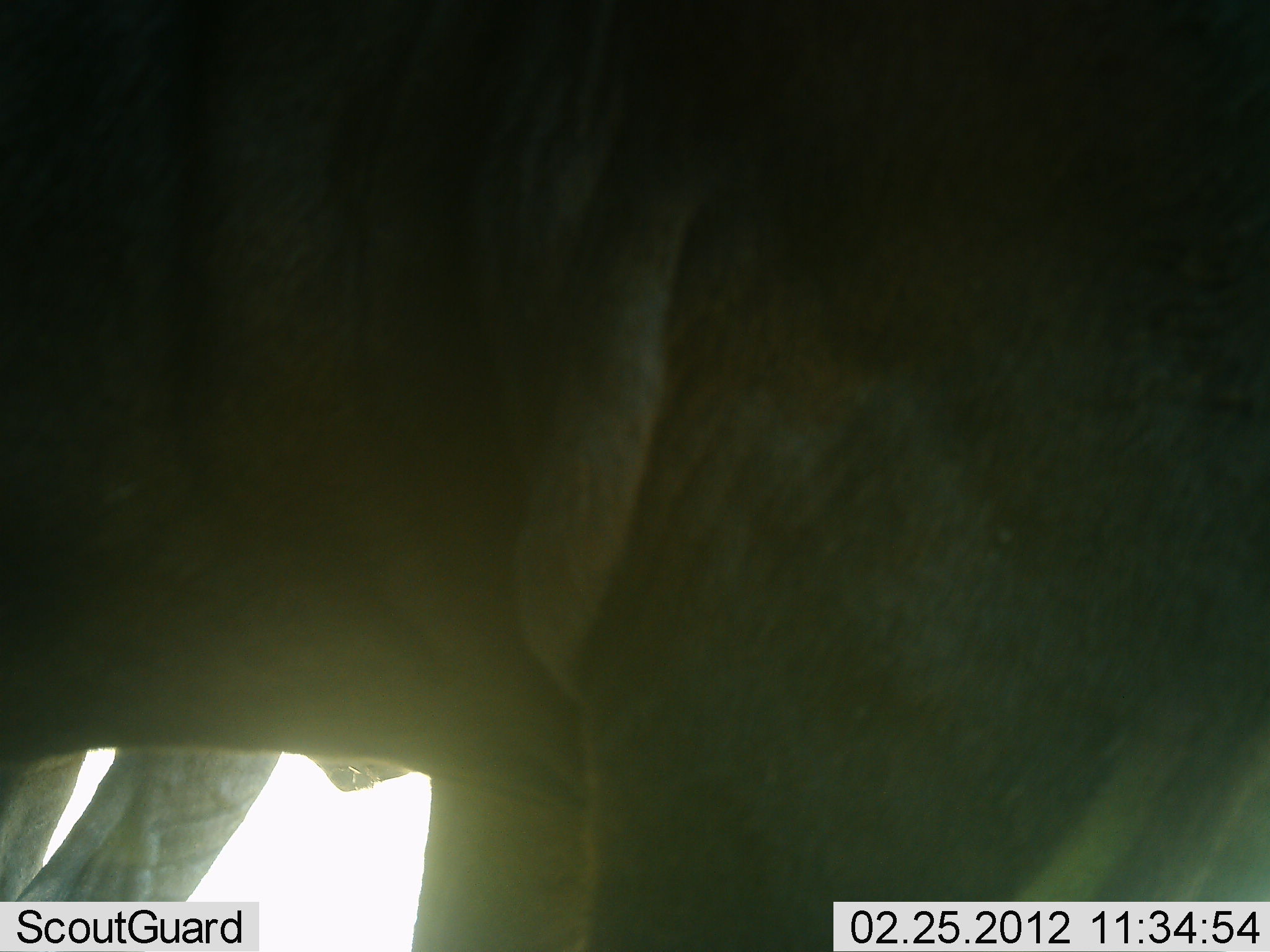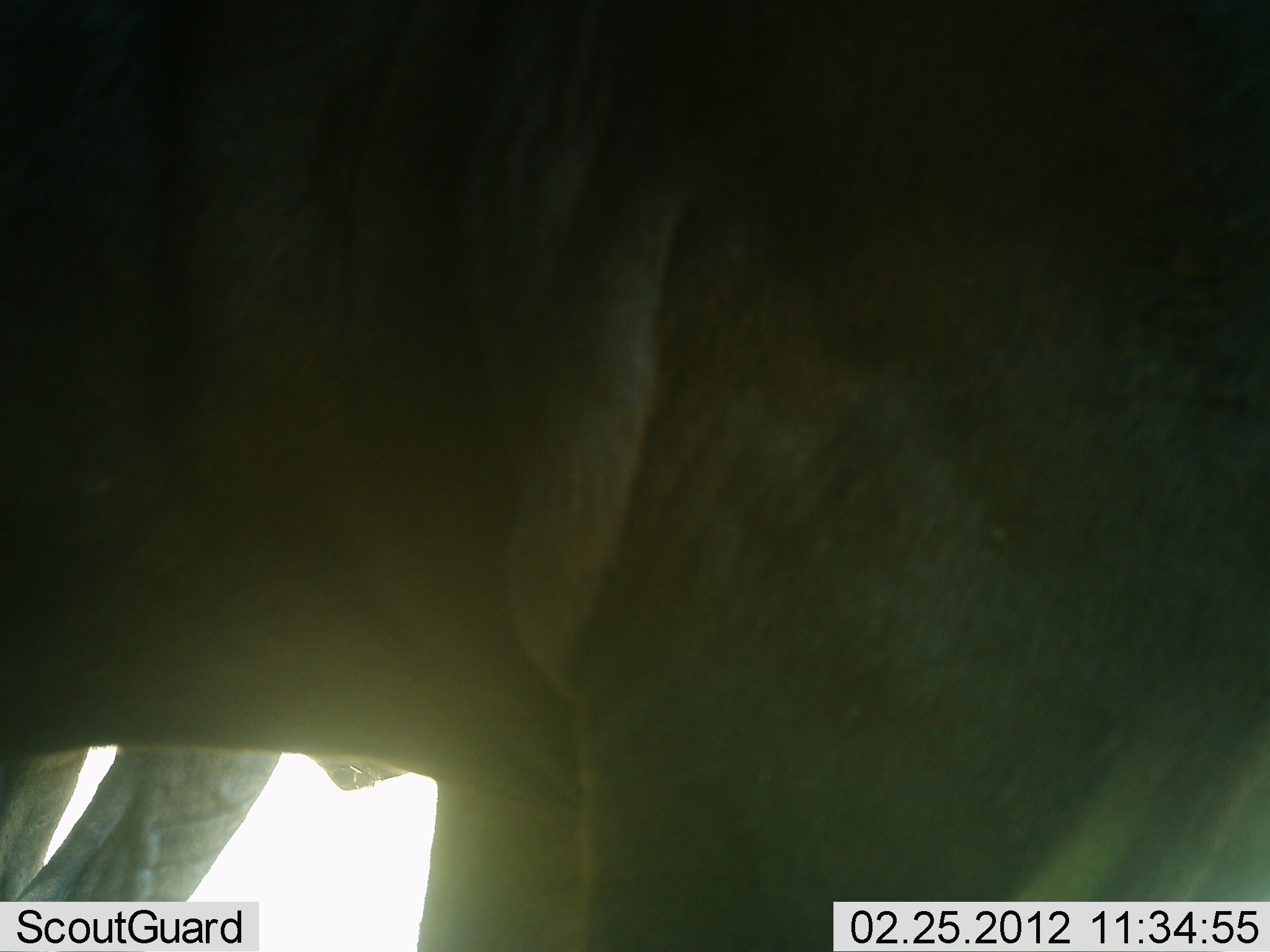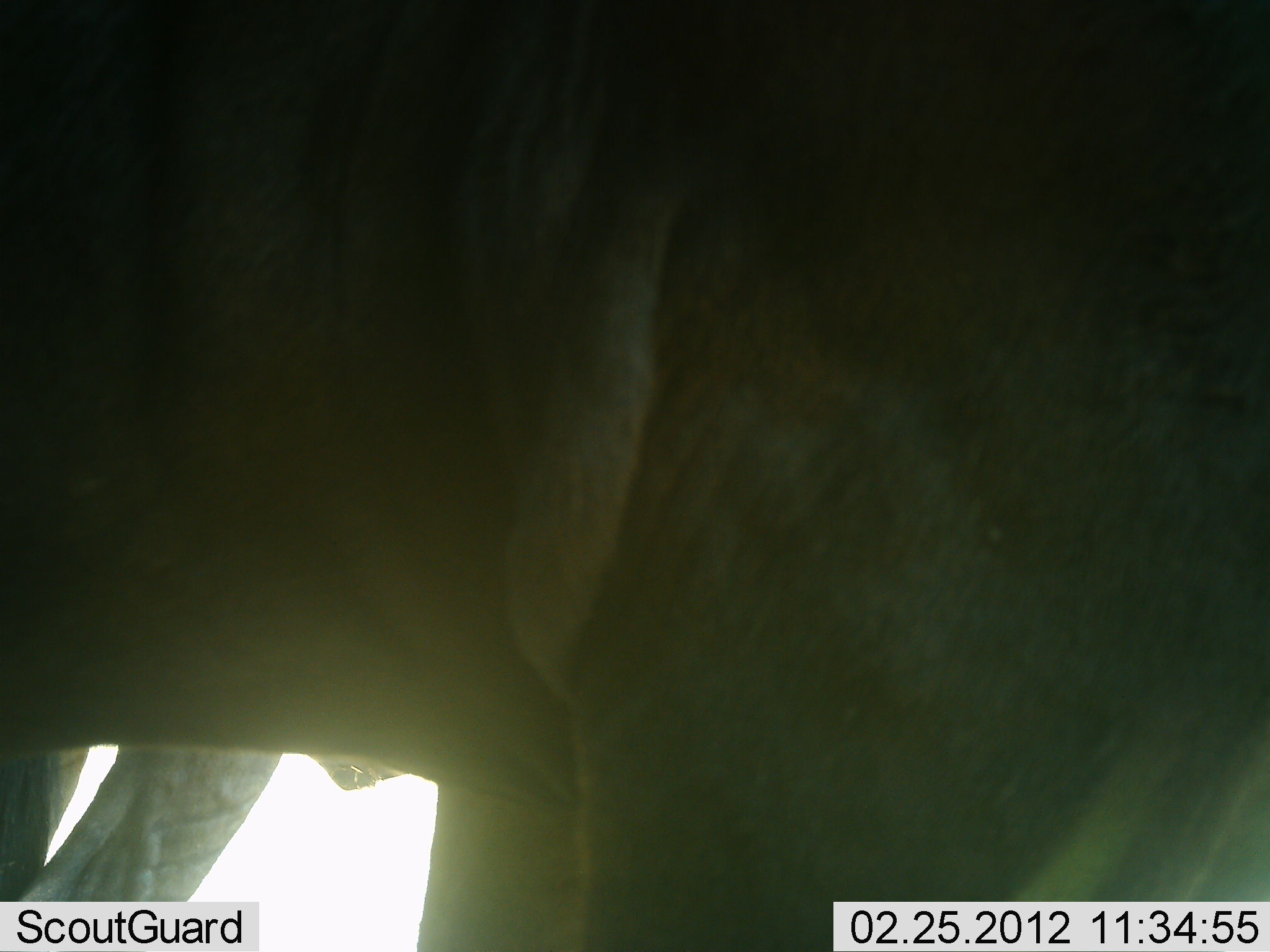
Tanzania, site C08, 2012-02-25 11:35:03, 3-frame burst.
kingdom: Animalia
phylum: Chordata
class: Mammalia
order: Artiodactyla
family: Bovidae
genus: Connochaetes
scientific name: Connochaetes taurinus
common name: blue wildebeest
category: wildebeest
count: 2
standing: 94%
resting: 11%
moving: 6%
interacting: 0%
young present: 0%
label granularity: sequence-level